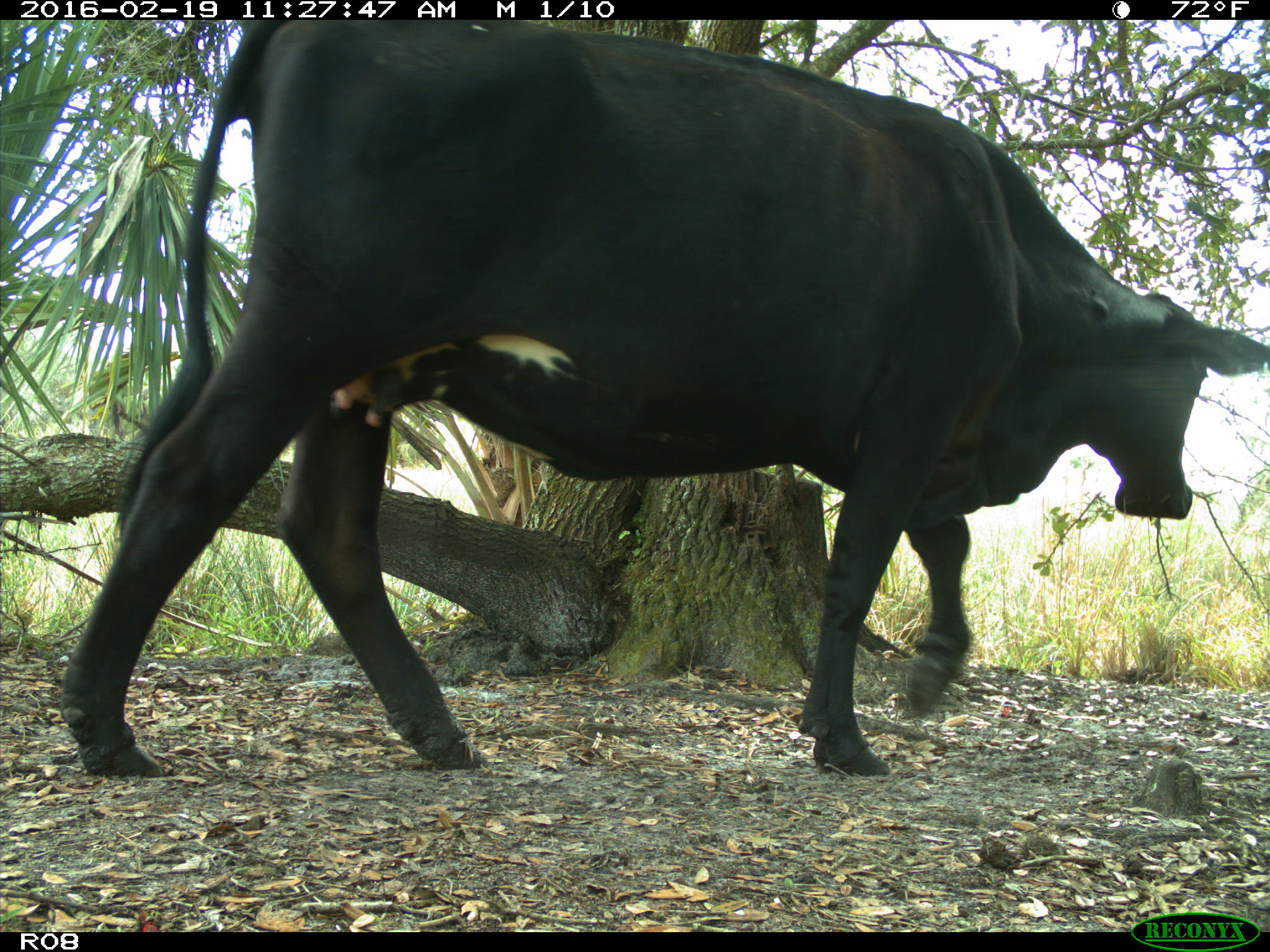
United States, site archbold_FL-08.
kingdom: Animalia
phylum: Chordata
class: Mammalia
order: Artiodactyla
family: Bovidae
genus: Bos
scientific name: Bos taurus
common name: domestic cow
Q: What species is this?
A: Bos taurus (domestic cow).